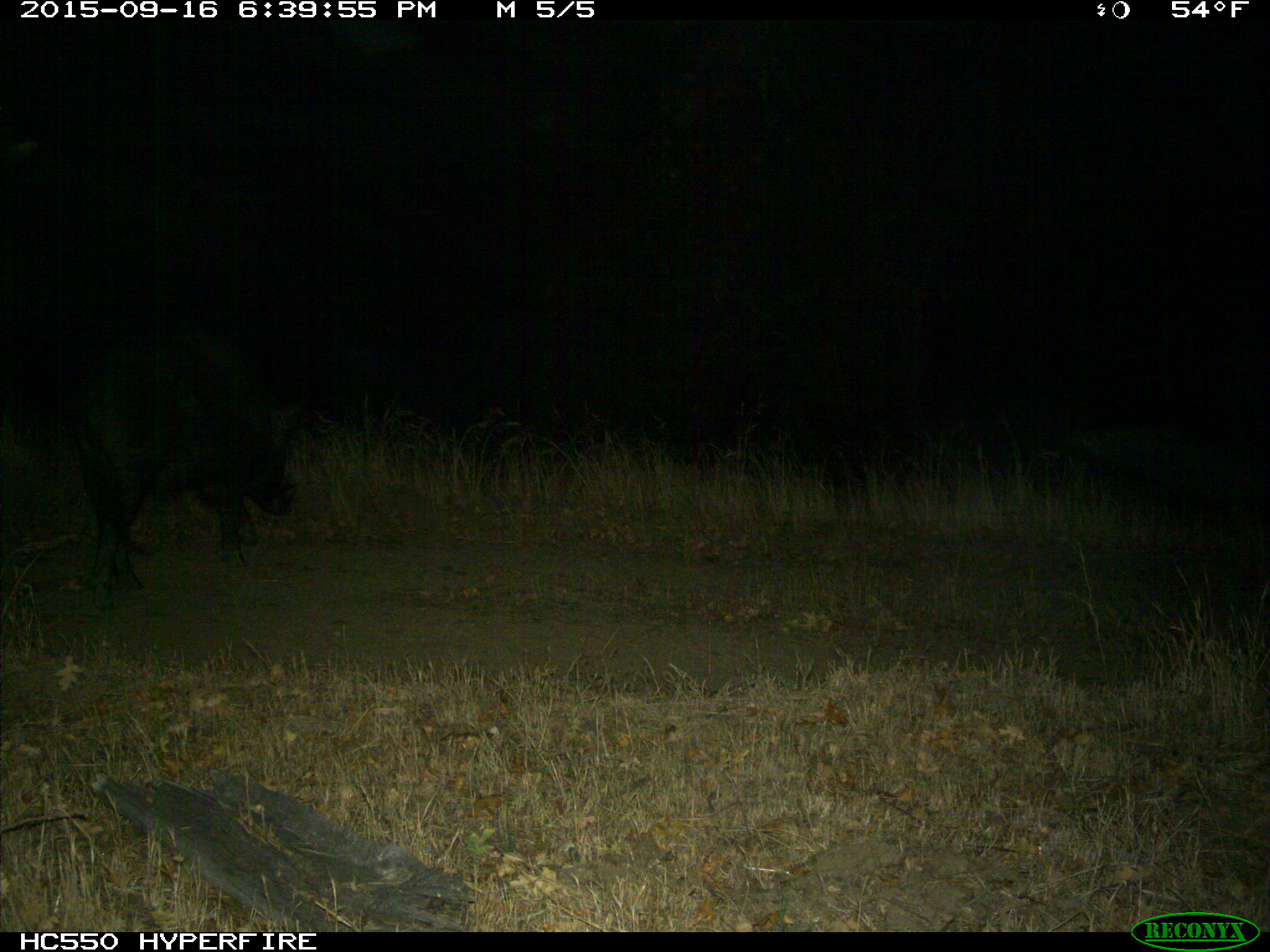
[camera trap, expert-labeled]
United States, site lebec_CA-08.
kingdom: Animalia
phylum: Chordata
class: Mammalia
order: Artiodactyla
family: Suidae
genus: Sus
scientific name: Sus scrofa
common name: wild boar